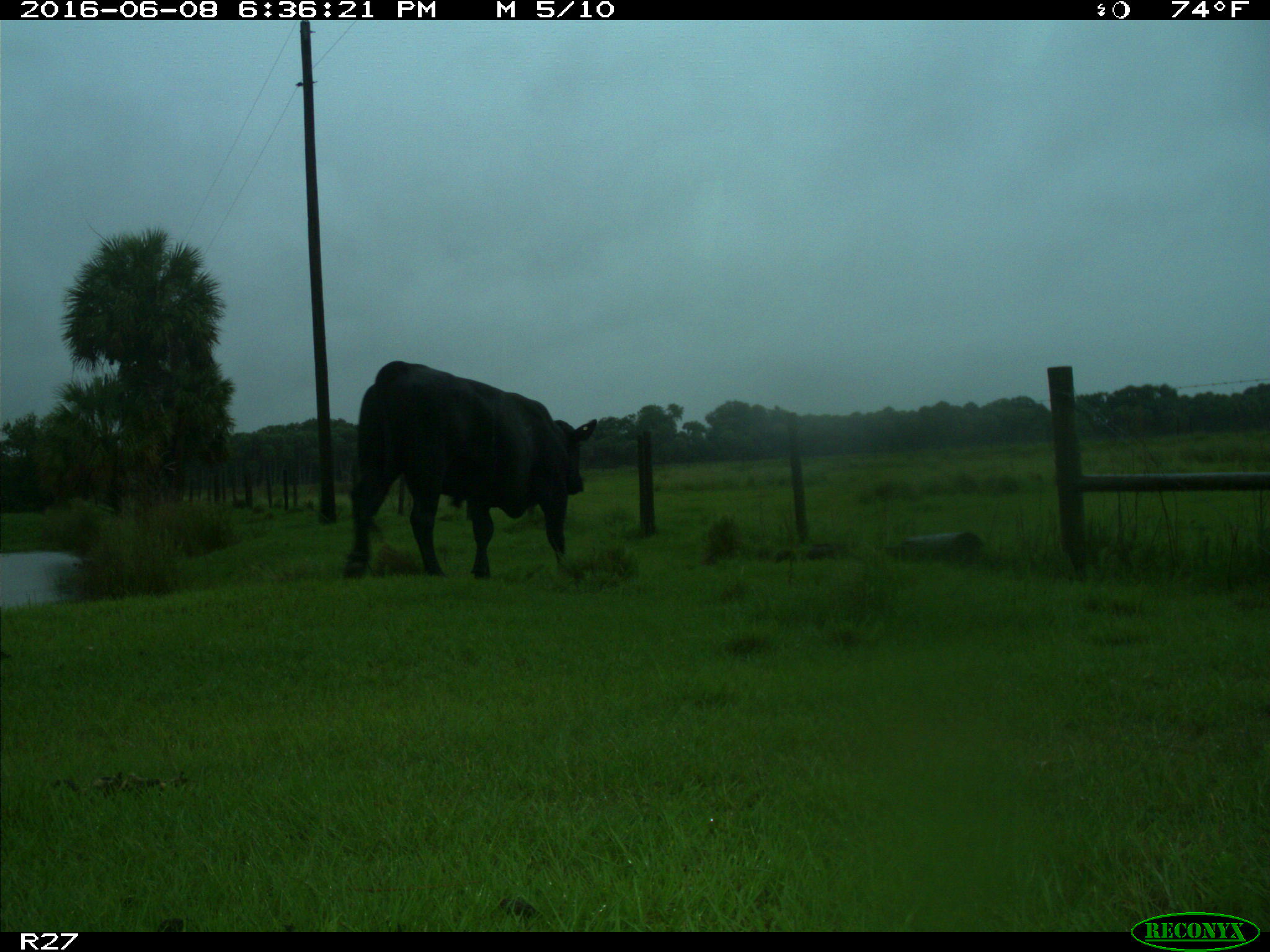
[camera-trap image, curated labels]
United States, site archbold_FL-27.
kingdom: Animalia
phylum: Chordata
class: Mammalia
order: Artiodactyla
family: Bovidae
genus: Bos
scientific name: Bos taurus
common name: domestic cow